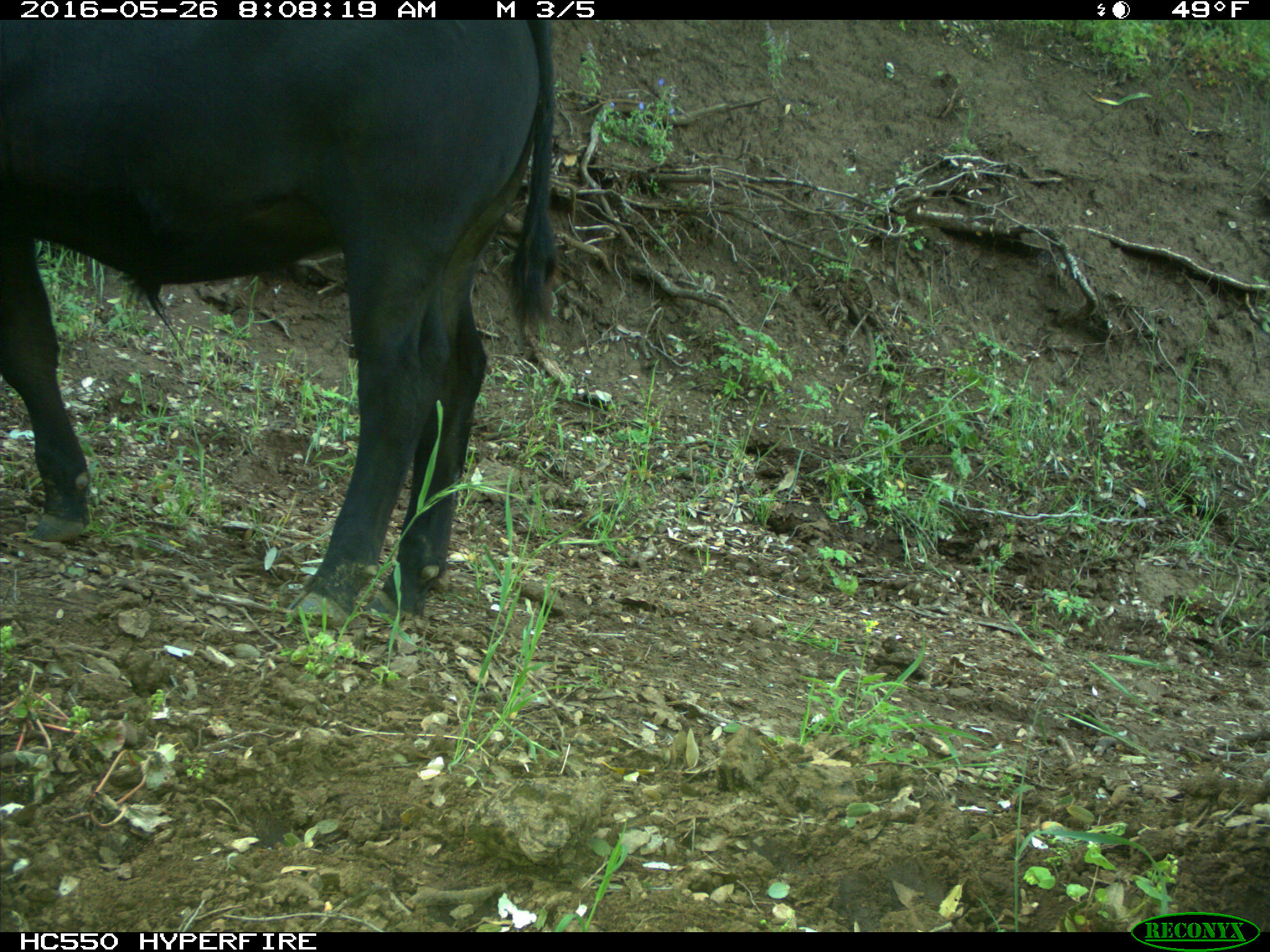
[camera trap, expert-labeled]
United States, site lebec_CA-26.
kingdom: Animalia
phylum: Chordata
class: Mammalia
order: Artiodactyla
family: Bovidae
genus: Bos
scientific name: Bos taurus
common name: domestic cow